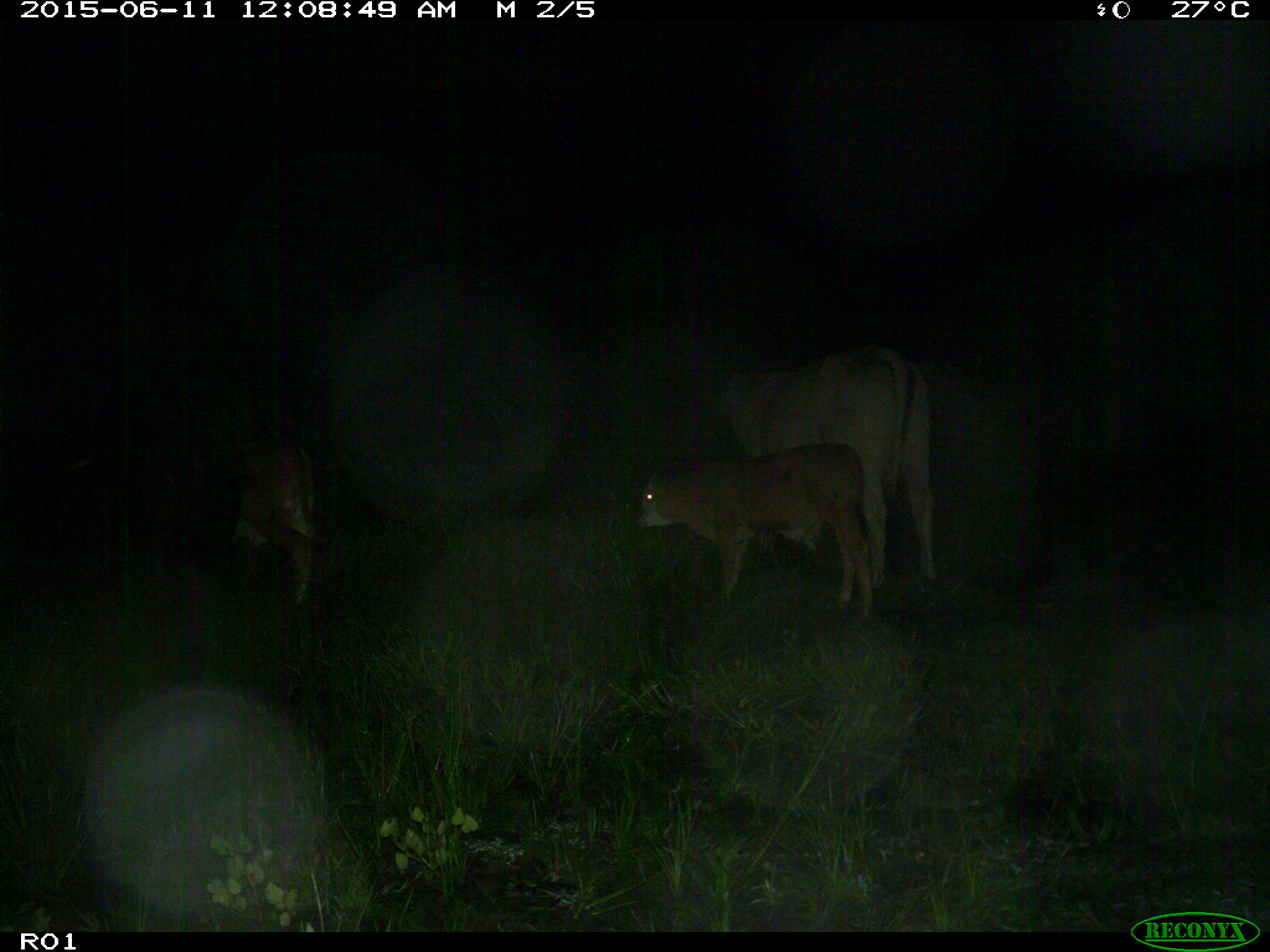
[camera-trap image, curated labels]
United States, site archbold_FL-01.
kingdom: Animalia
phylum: Chordata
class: Mammalia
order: Artiodactyla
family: Bovidae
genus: Bos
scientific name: Bos taurus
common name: domestic cow